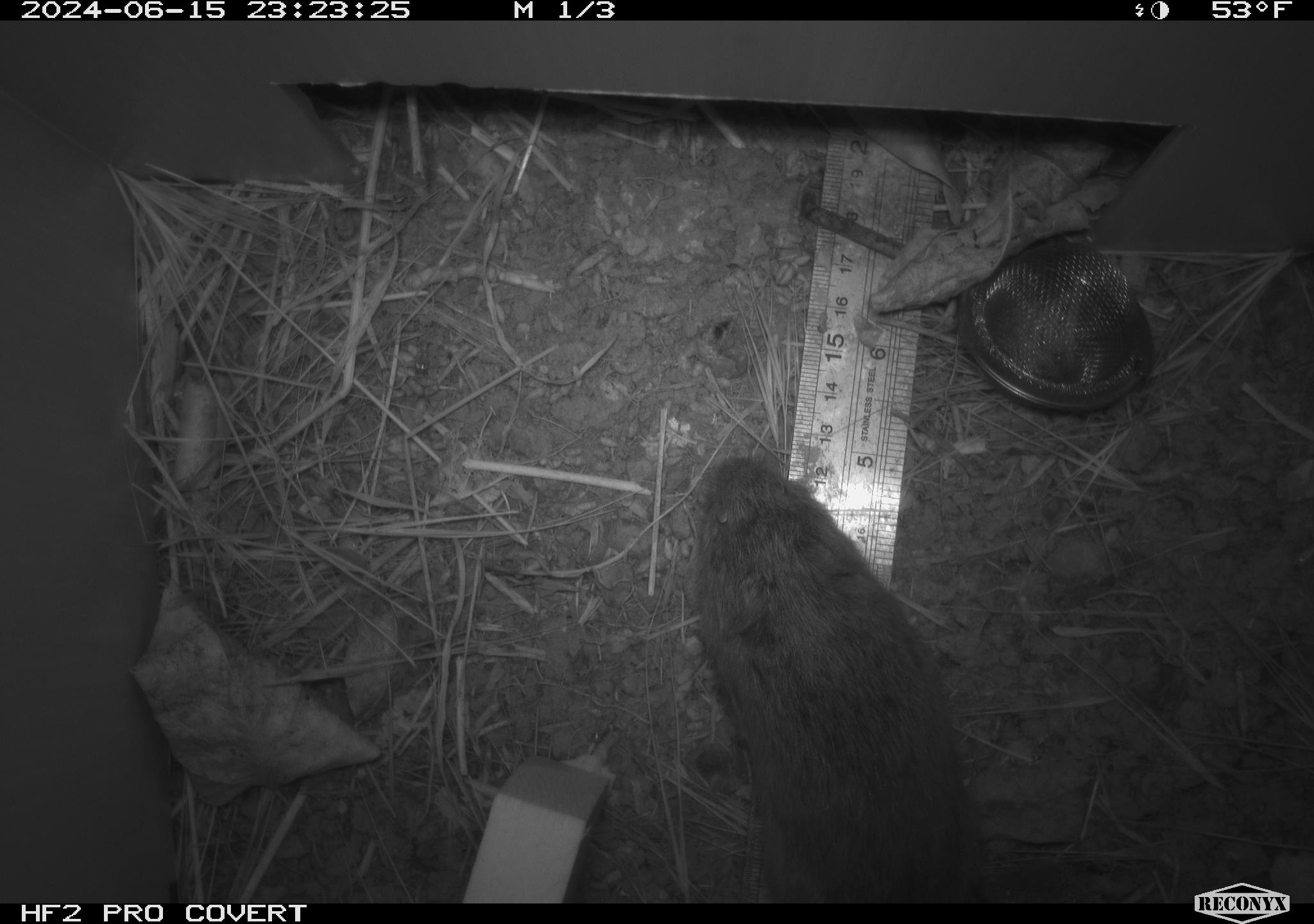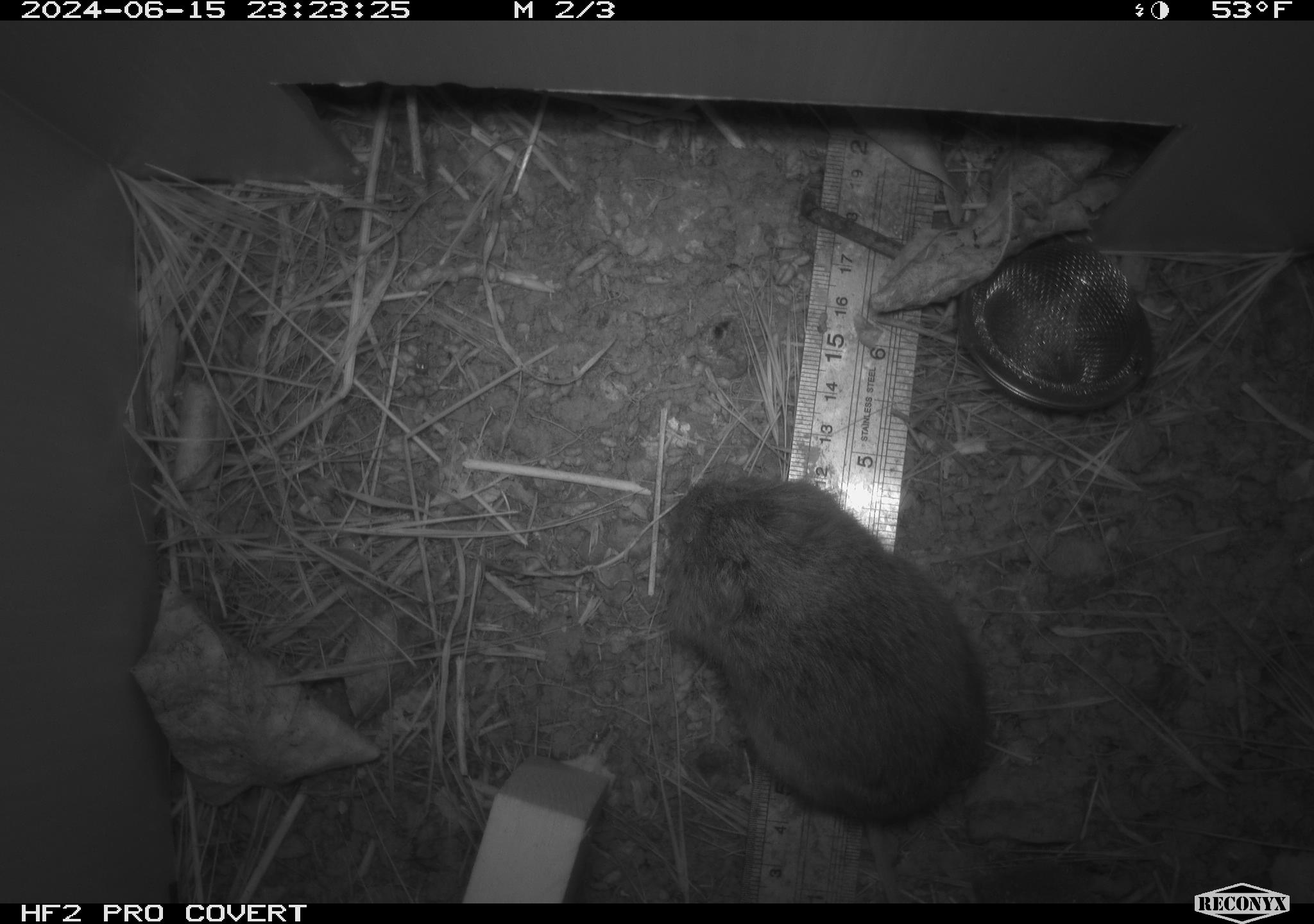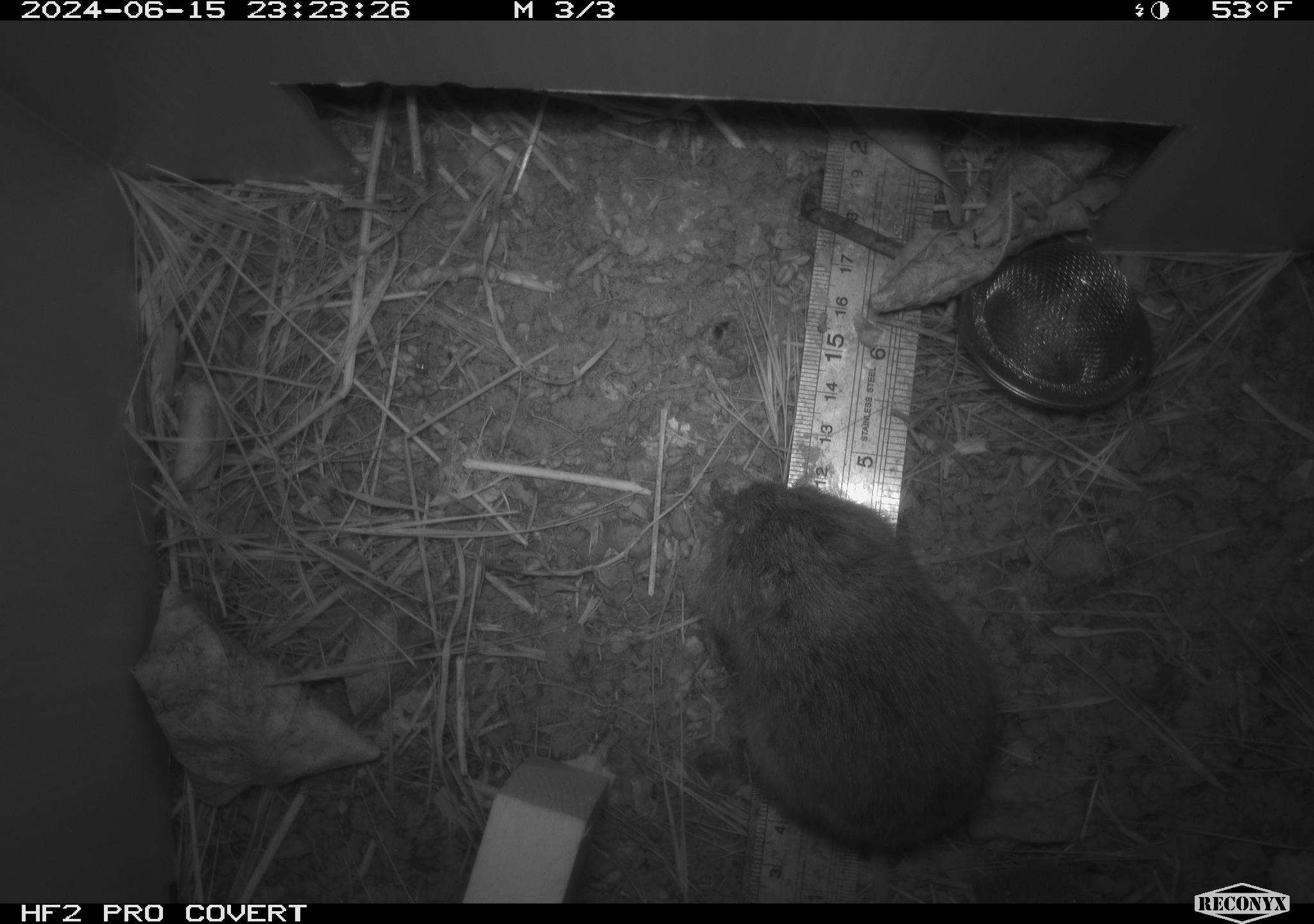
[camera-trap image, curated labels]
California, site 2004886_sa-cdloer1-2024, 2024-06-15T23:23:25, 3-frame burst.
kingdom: Animalia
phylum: Chordata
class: Mammalia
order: Rodentia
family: Cricetidae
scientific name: Arvicolinae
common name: voles, lemmings, and muskrats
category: arvicolinae subfamily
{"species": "arvicolinae subfamily (voles, lemmings, and muskrats) (Arvicolinae)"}